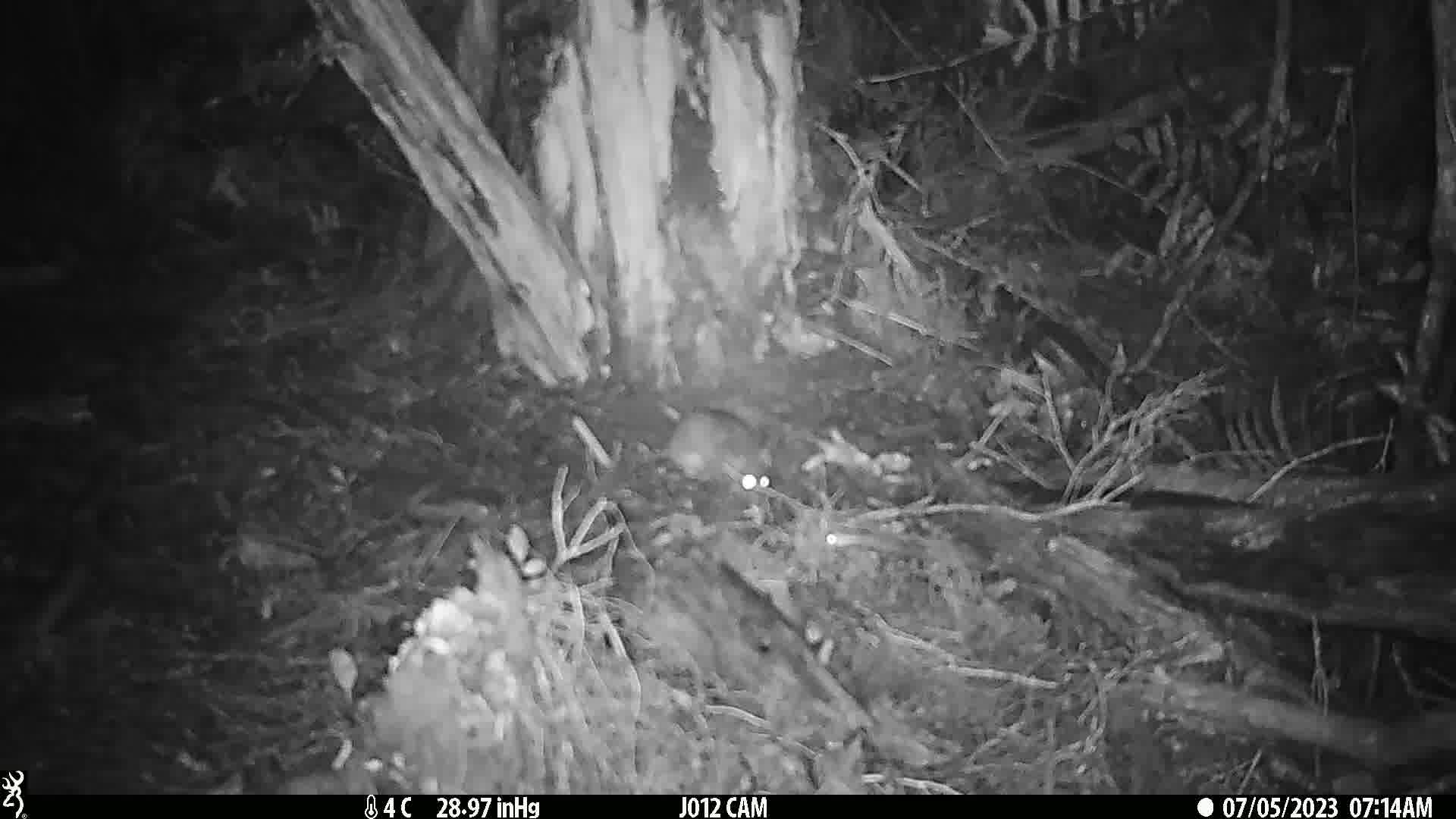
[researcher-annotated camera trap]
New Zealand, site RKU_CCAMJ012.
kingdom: Animalia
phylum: Chordata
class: Mammalia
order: Rodentia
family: Muridae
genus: Rattus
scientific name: Rattus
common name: rat